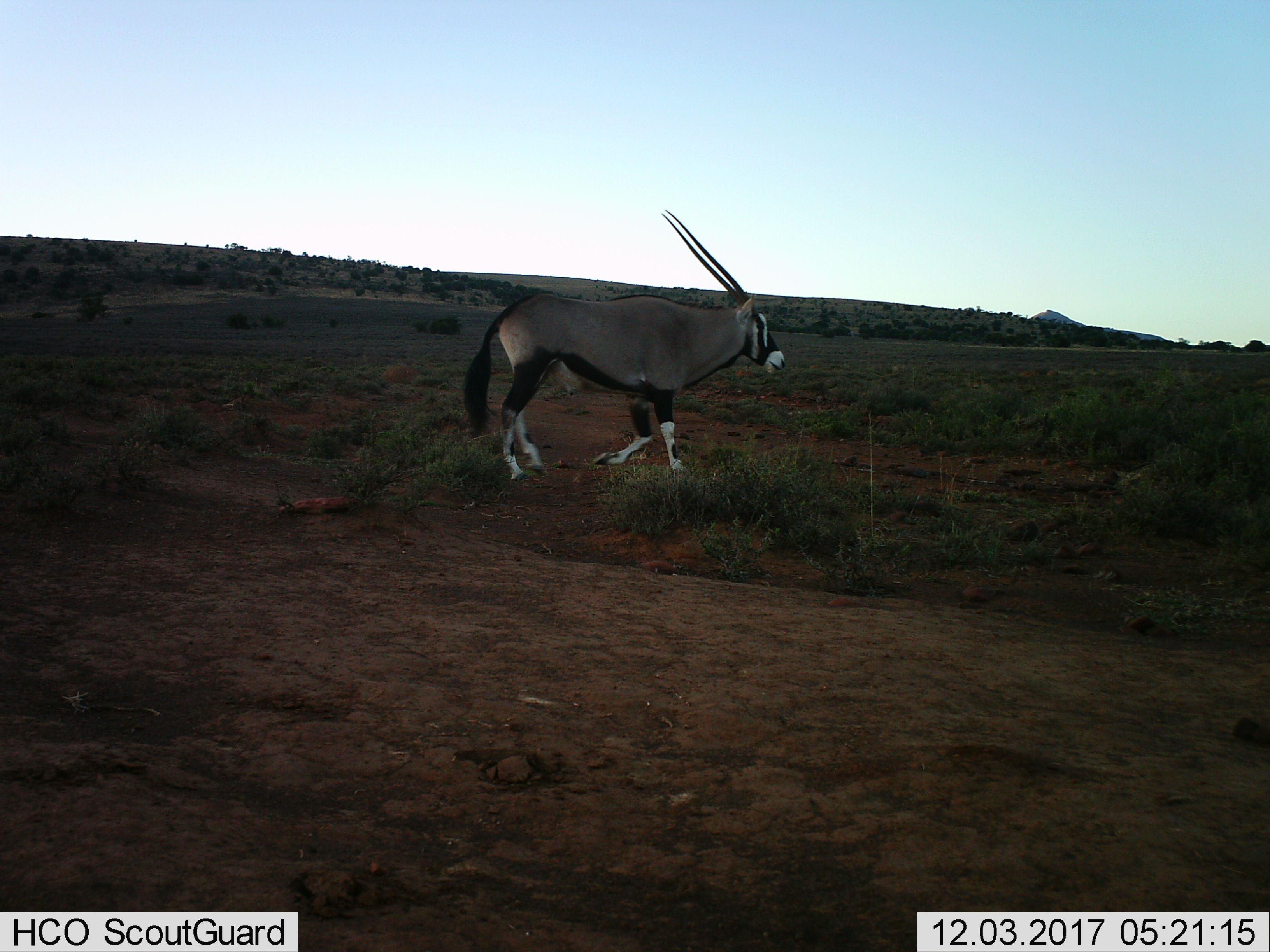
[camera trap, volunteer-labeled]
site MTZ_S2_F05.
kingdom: Animalia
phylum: Chordata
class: Mammalia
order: Artiodactyla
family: Bovidae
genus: Oryx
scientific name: Oryx gazella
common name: gemsbok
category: oryx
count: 1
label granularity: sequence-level